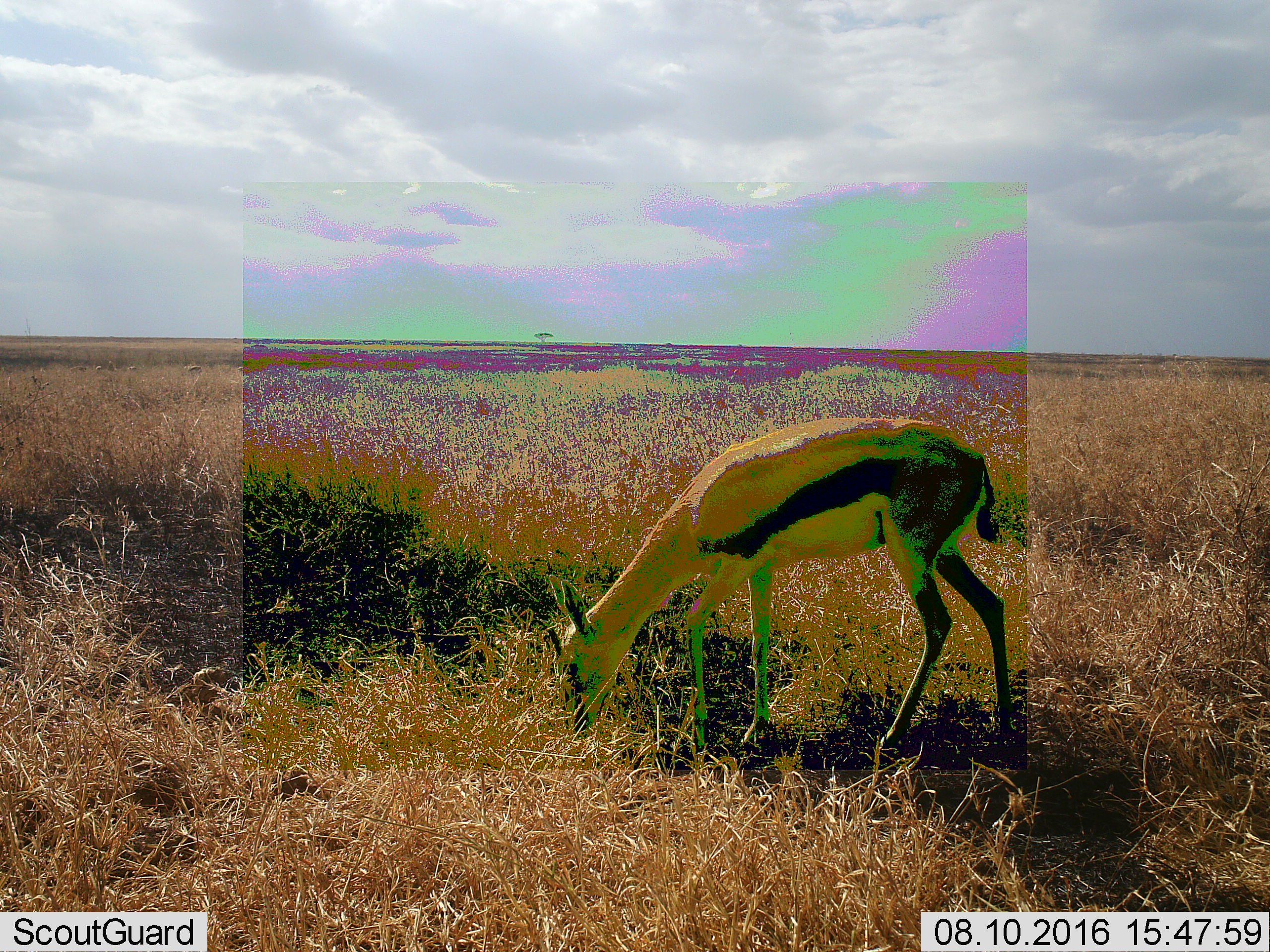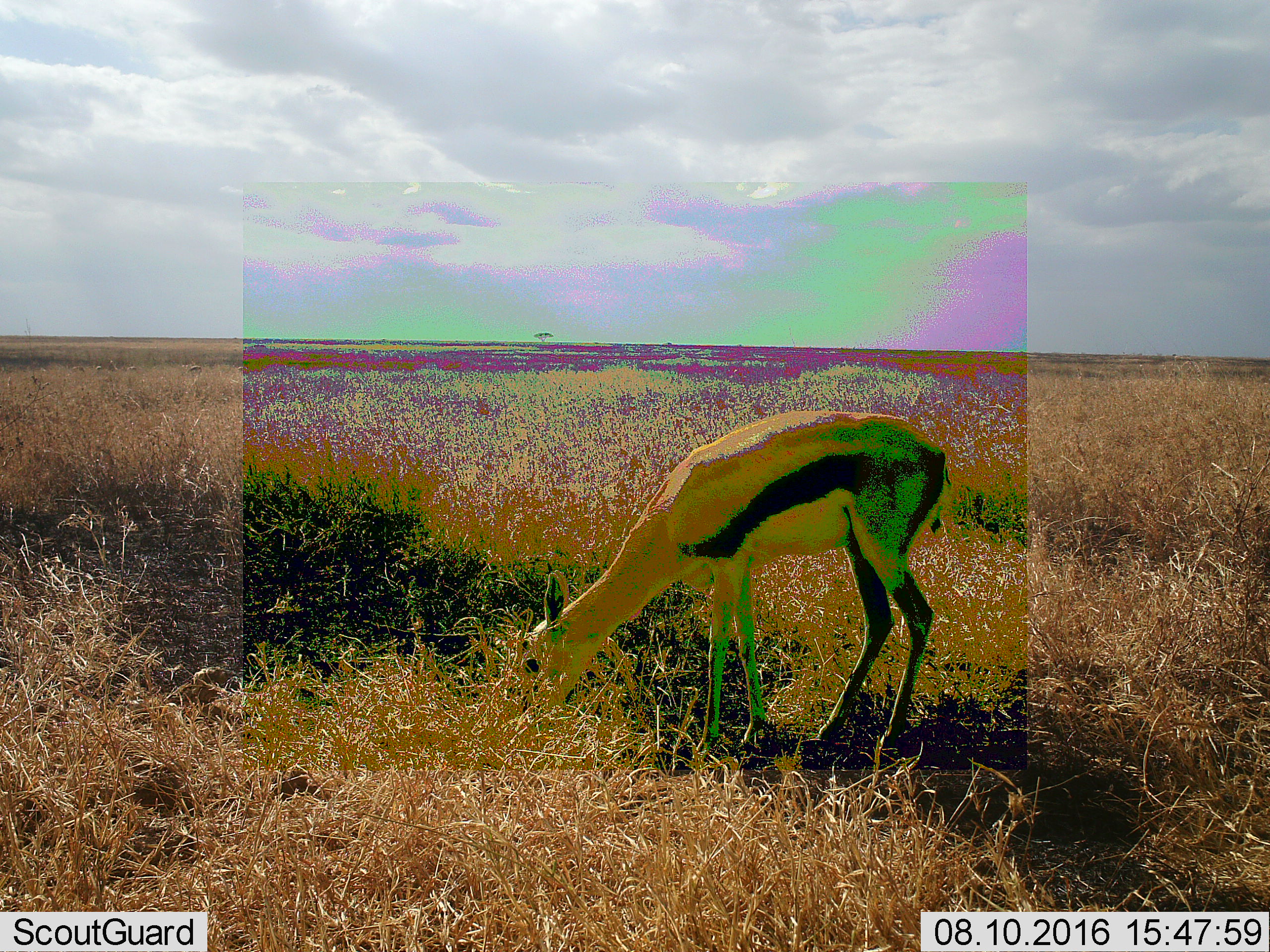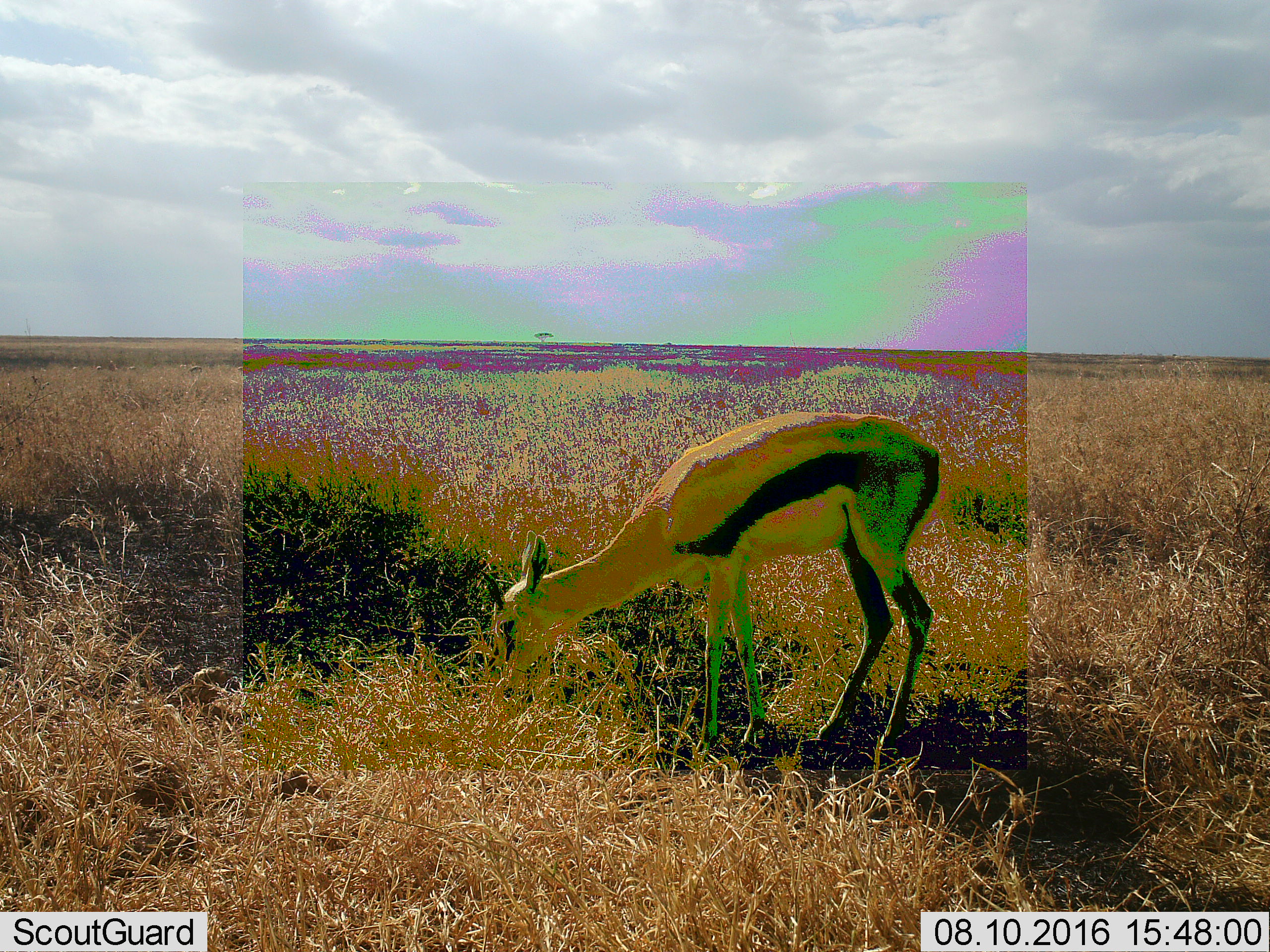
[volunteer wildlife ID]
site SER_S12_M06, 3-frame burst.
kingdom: Animalia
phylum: Chordata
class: Mammalia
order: Artiodactyla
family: Bovidae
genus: Eudorcas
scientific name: Eudorcas thomsonii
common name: thomson's gazelle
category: gazellethomsons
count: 1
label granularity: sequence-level